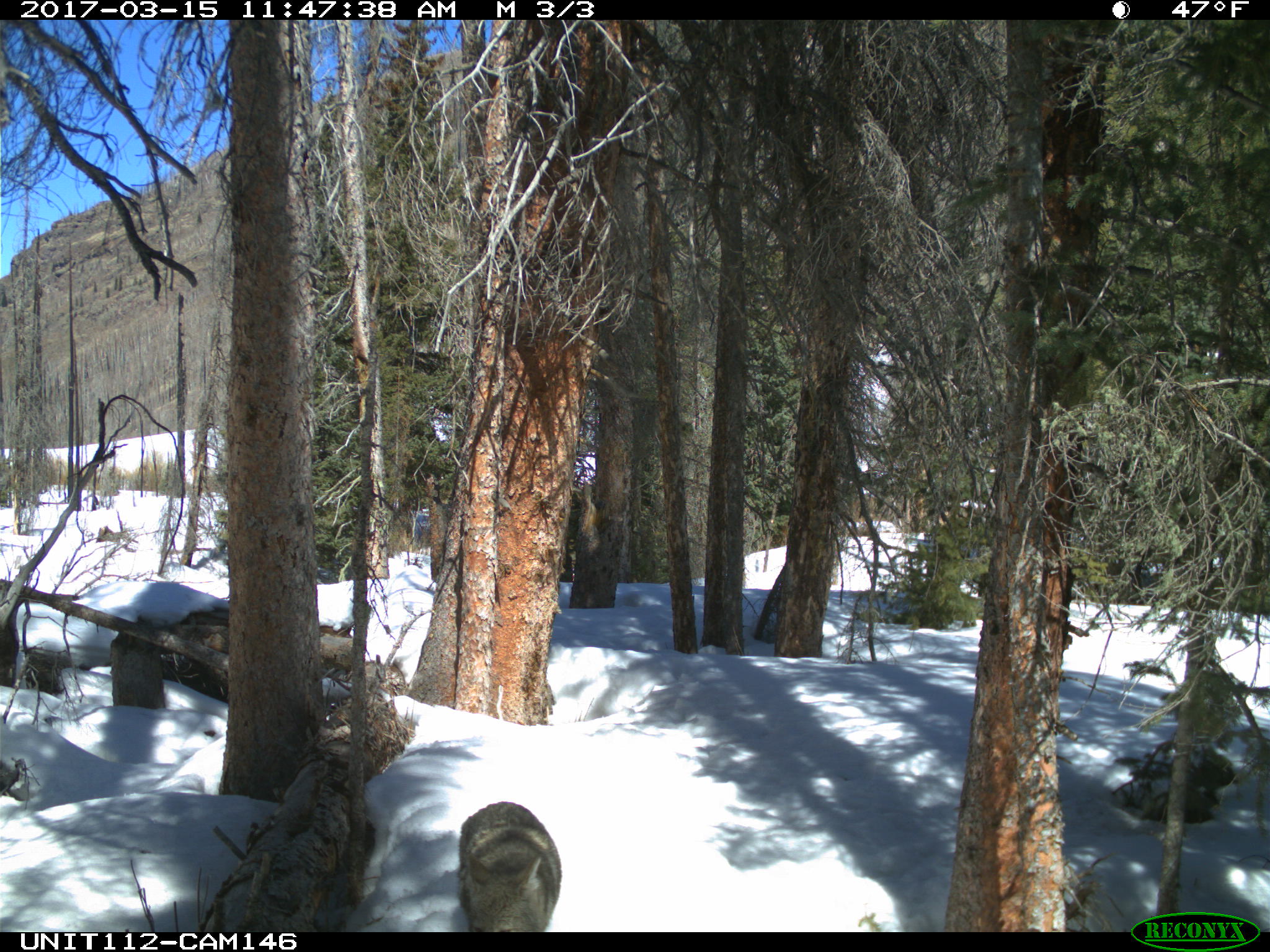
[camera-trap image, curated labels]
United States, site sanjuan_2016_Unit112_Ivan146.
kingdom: Animalia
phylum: Chordata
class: Mammalia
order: Carnivora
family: Canidae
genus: Canis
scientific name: Canis latrans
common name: coyote